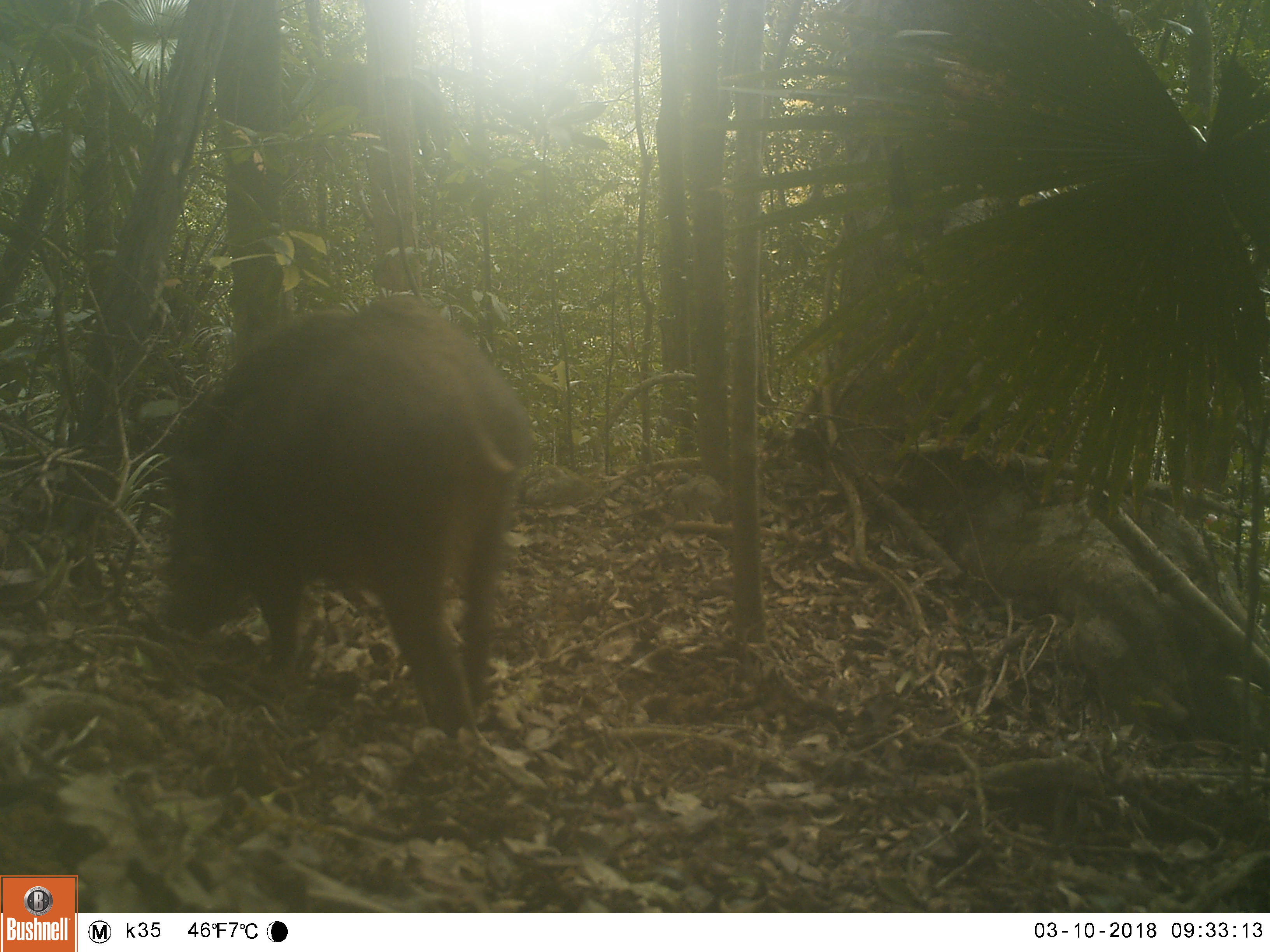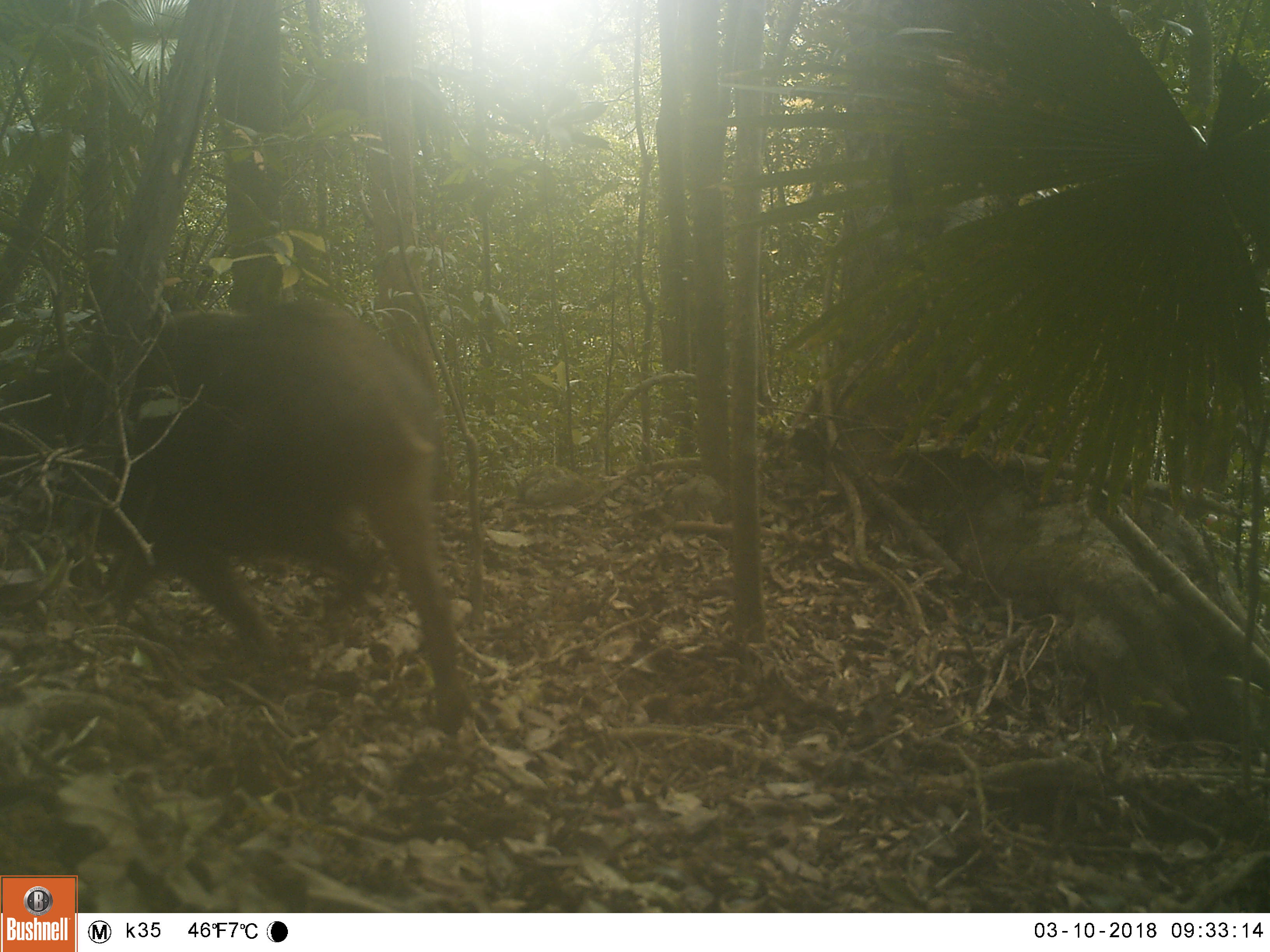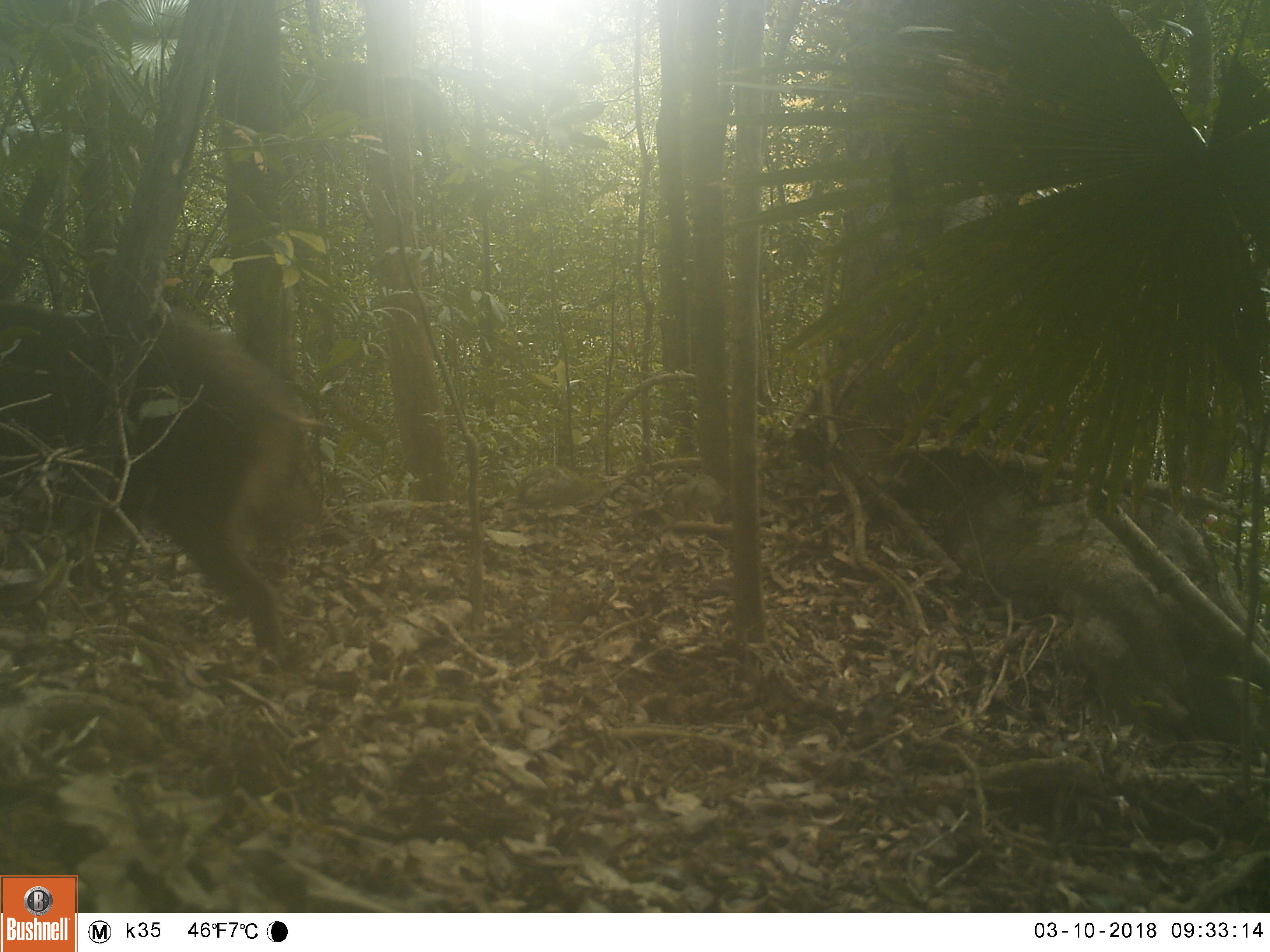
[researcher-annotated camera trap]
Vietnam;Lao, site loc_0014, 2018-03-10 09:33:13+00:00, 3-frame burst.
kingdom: Animalia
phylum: Chordata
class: Mammalia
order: Artiodactyla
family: Suidae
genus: Sus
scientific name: Sus scrofa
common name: eurasian wild pig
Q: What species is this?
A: Eurasian wild pig (Sus scrofa).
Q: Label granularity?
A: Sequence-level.